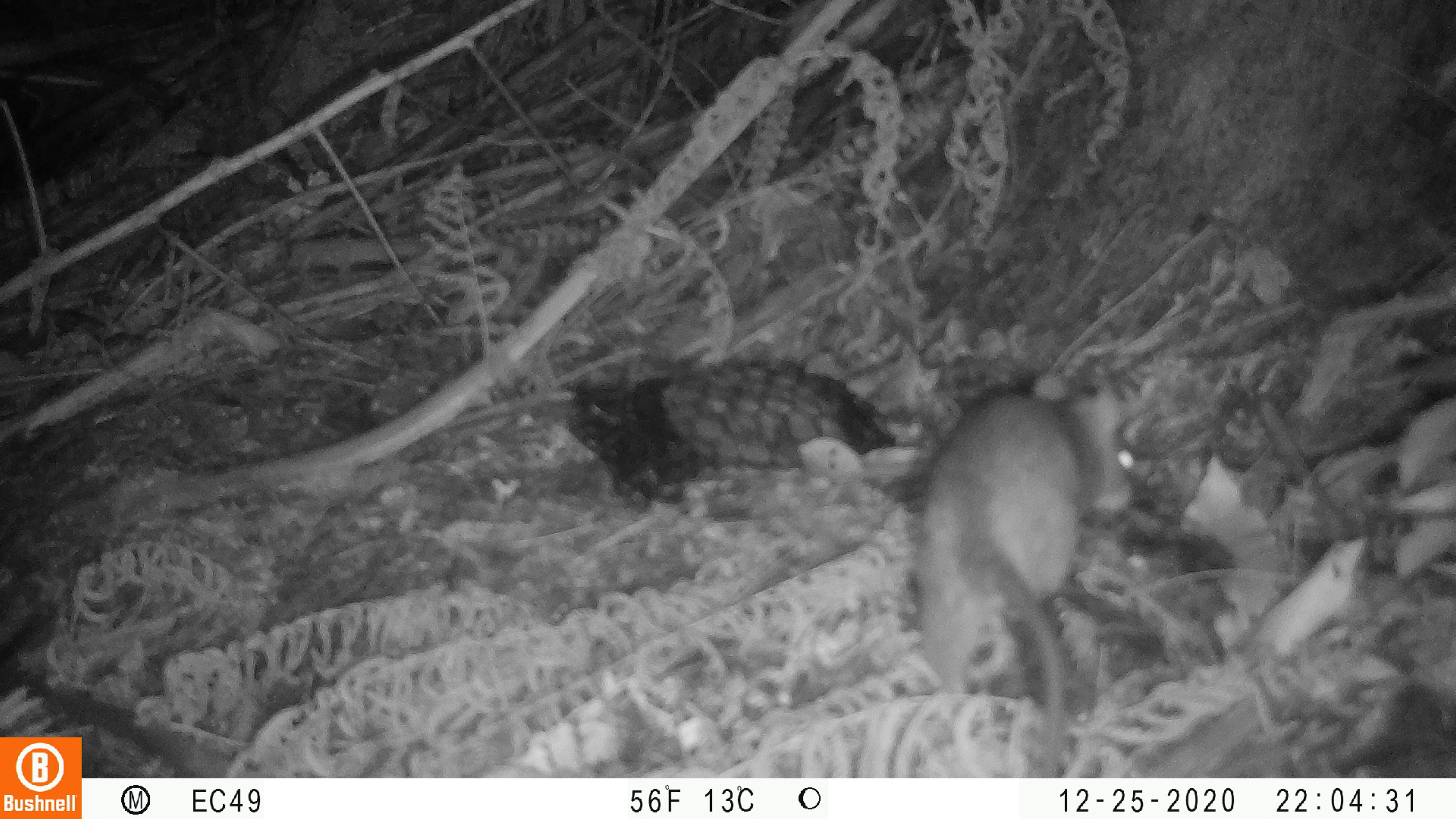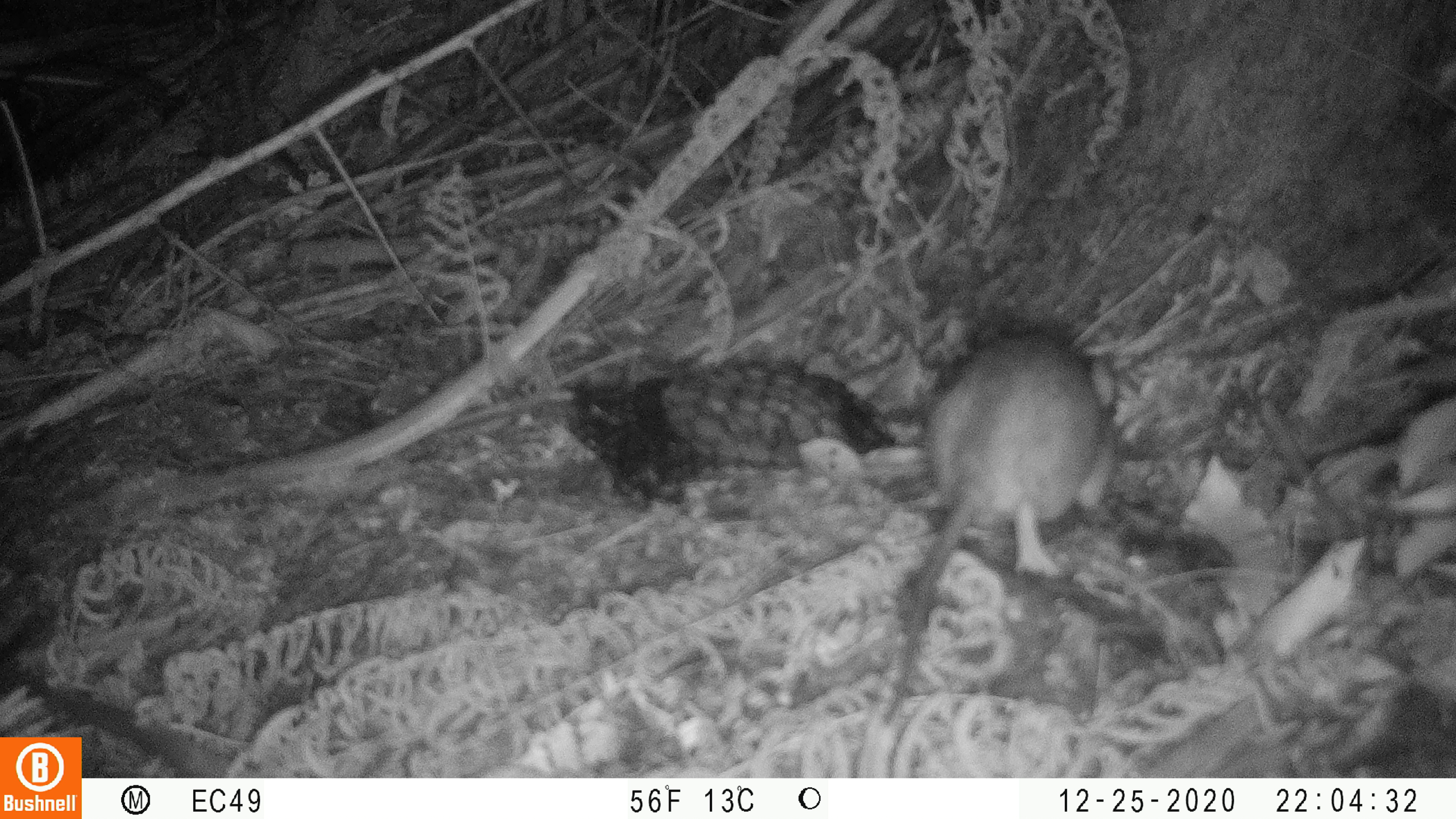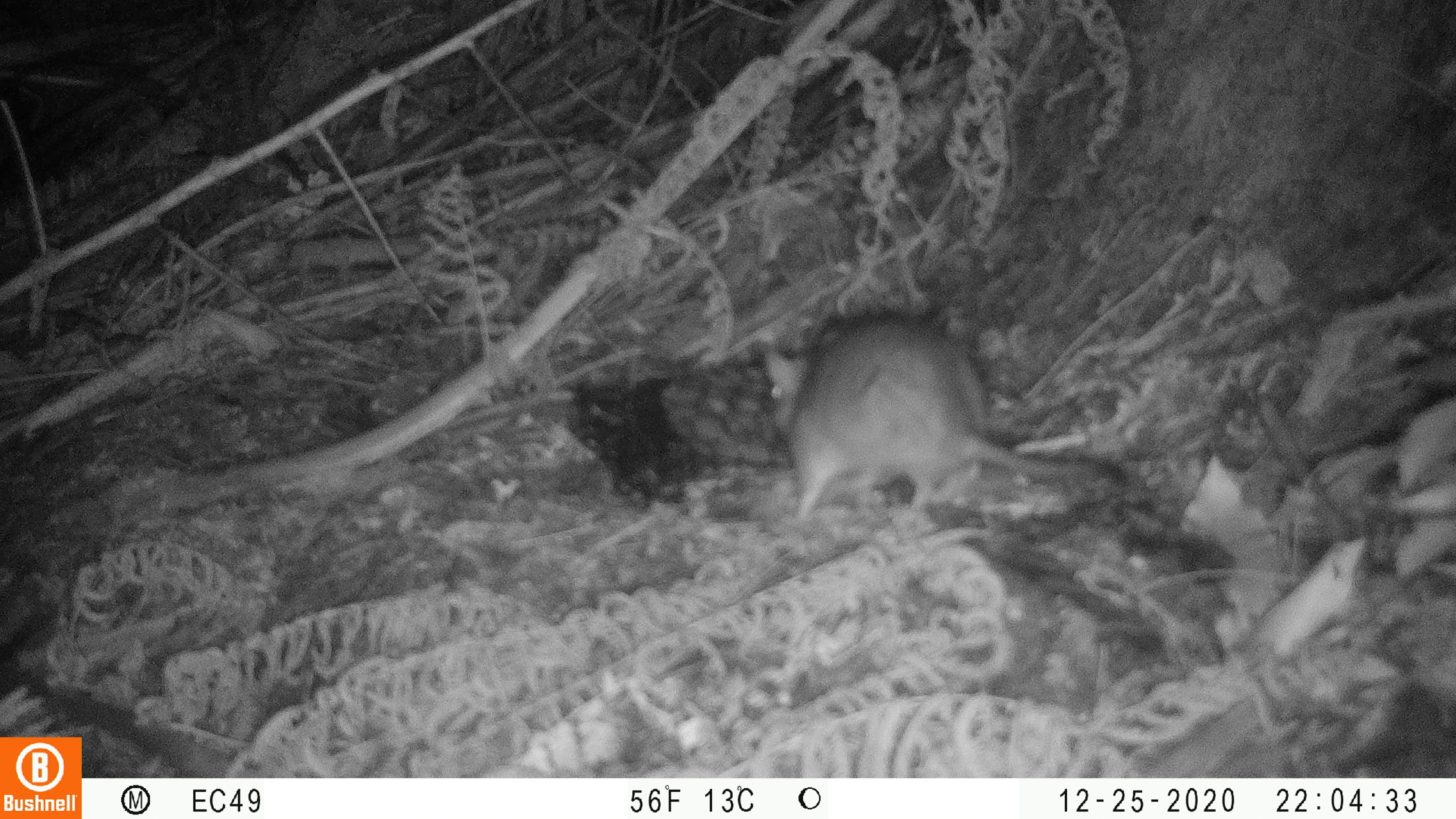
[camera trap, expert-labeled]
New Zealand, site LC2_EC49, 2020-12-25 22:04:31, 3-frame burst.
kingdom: Animalia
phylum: Chordata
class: Mammalia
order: Rodentia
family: Muridae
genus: Rattus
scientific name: Rattus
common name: rat